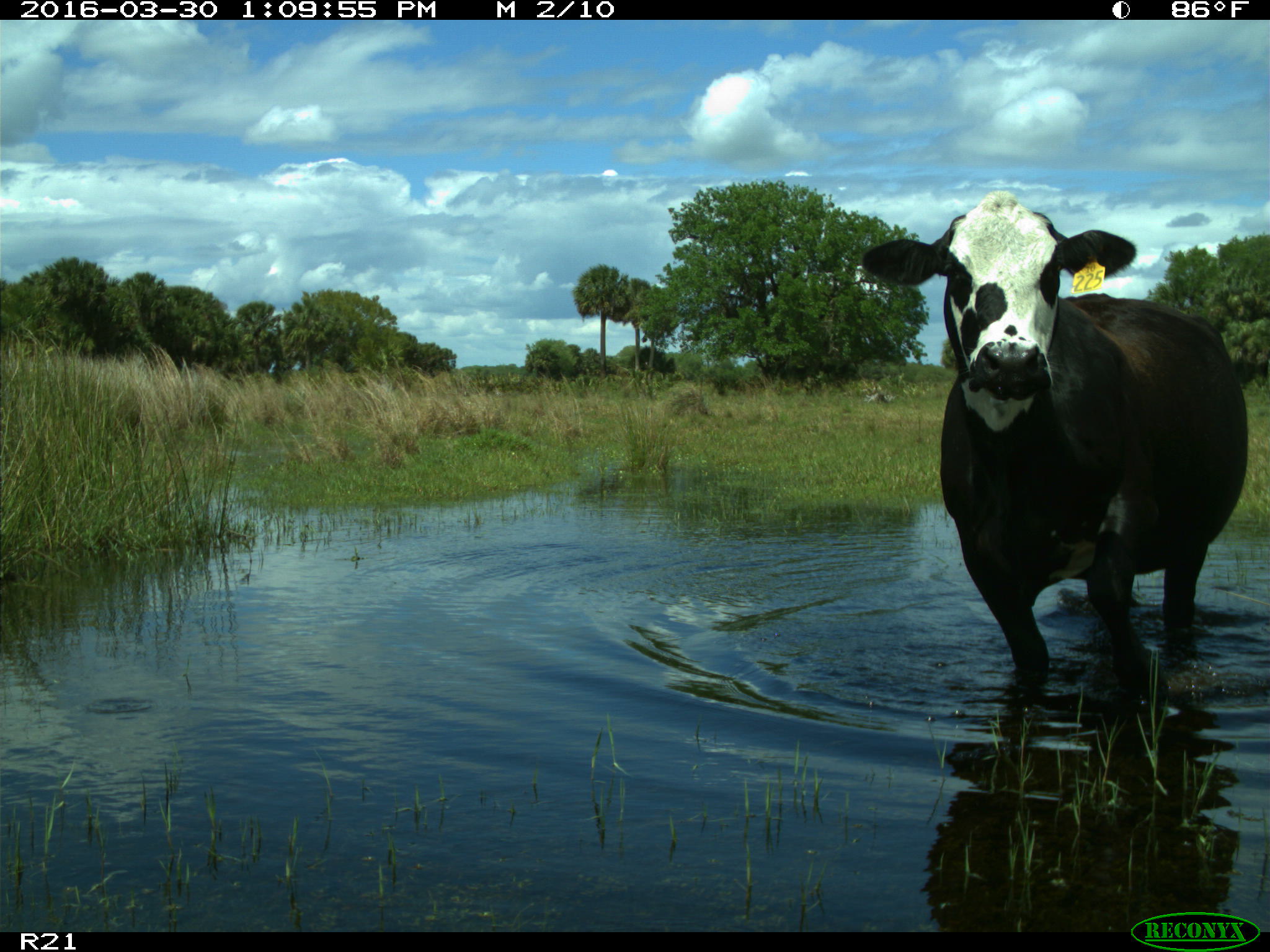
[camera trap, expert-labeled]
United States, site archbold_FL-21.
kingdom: Animalia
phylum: Chordata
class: Mammalia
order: Artiodactyla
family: Bovidae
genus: Bos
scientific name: Bos taurus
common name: domestic cow